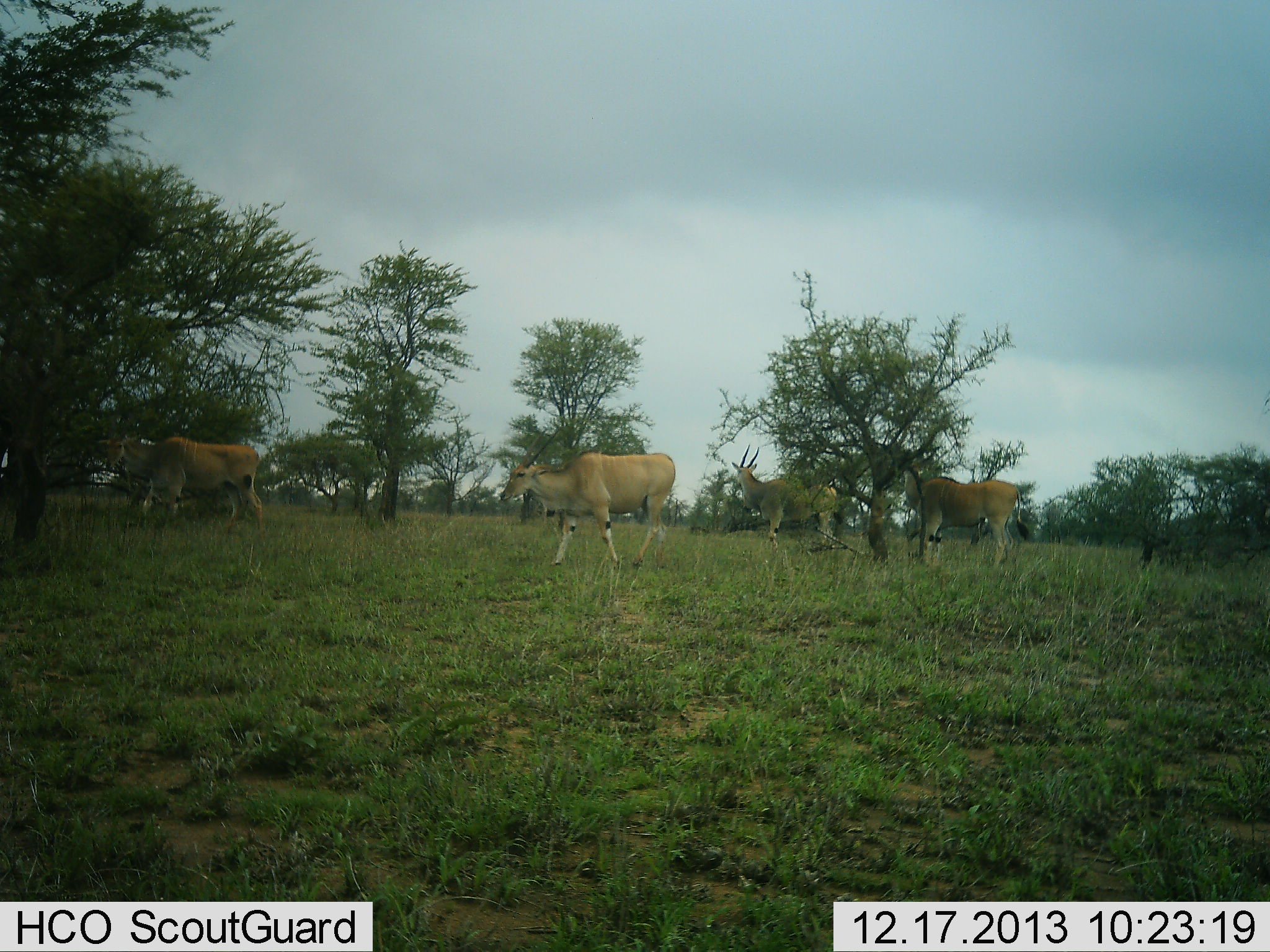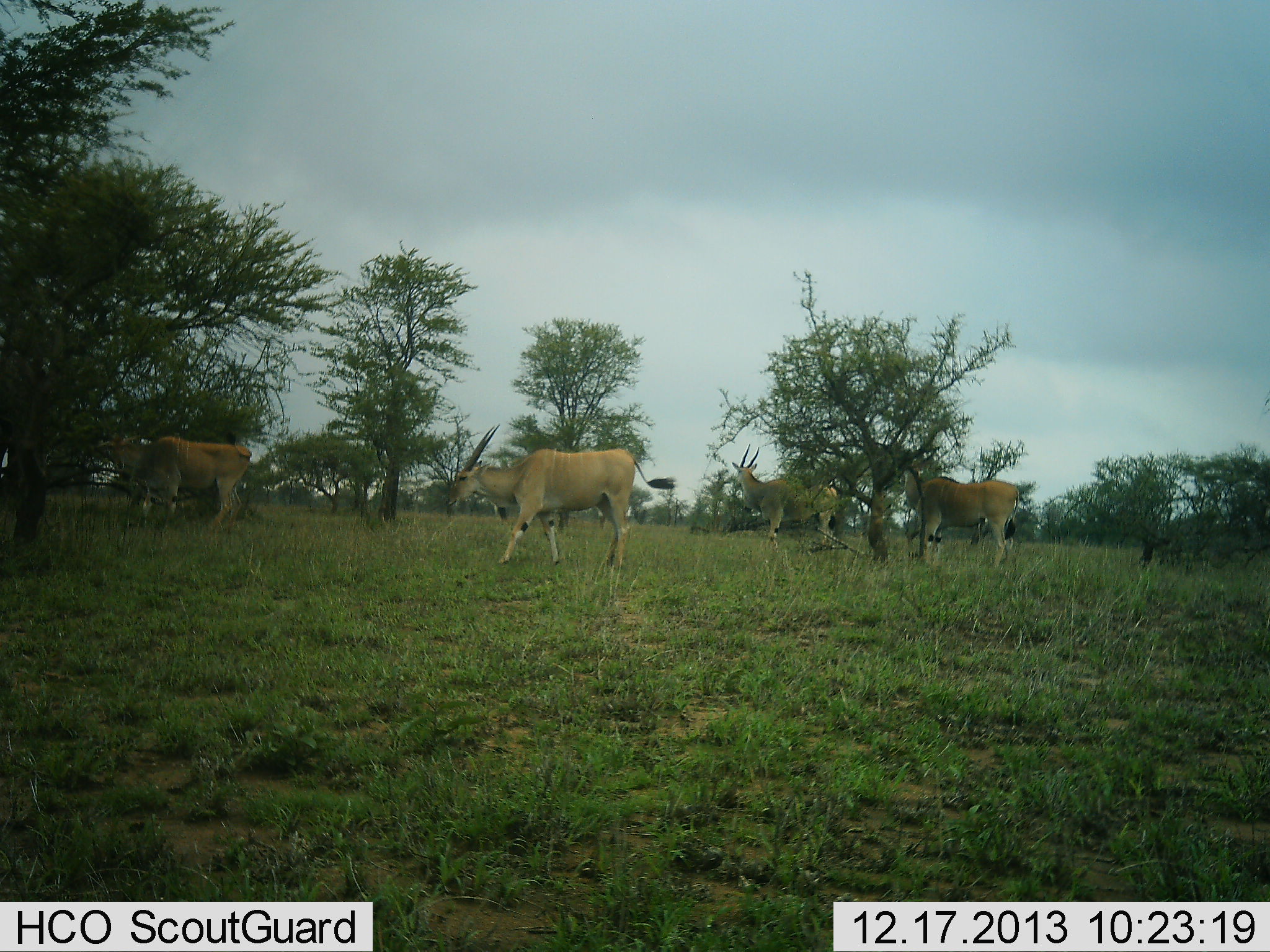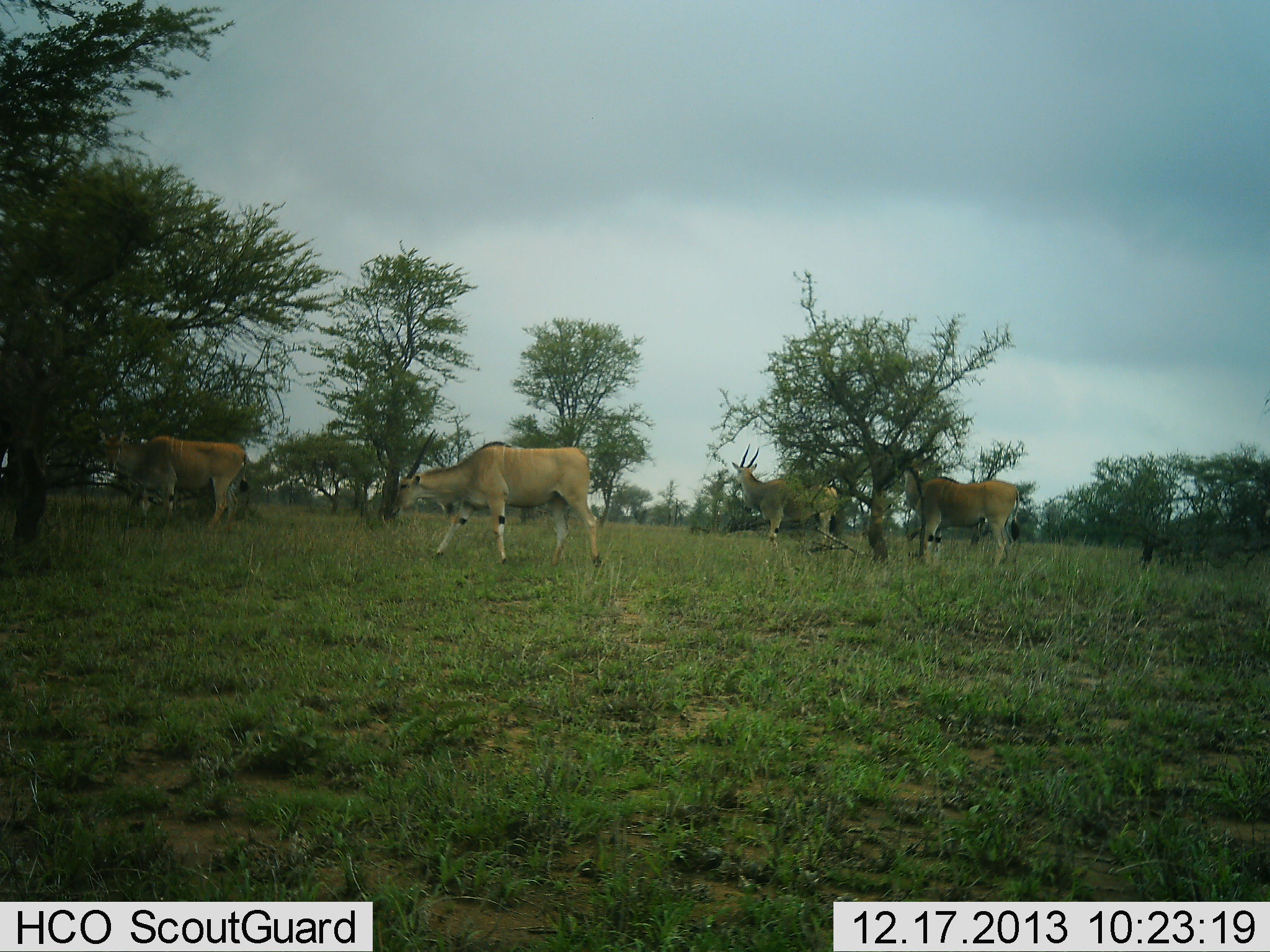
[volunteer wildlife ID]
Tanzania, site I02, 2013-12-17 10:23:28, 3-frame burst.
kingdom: Animalia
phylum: Chordata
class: Mammalia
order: Artiodactyla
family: Bovidae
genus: Tragelaphus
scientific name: Tragelaphus oryx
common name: eland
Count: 4.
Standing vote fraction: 70%.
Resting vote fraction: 4%.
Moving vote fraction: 83%.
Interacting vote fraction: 0%.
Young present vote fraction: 0%.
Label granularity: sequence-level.